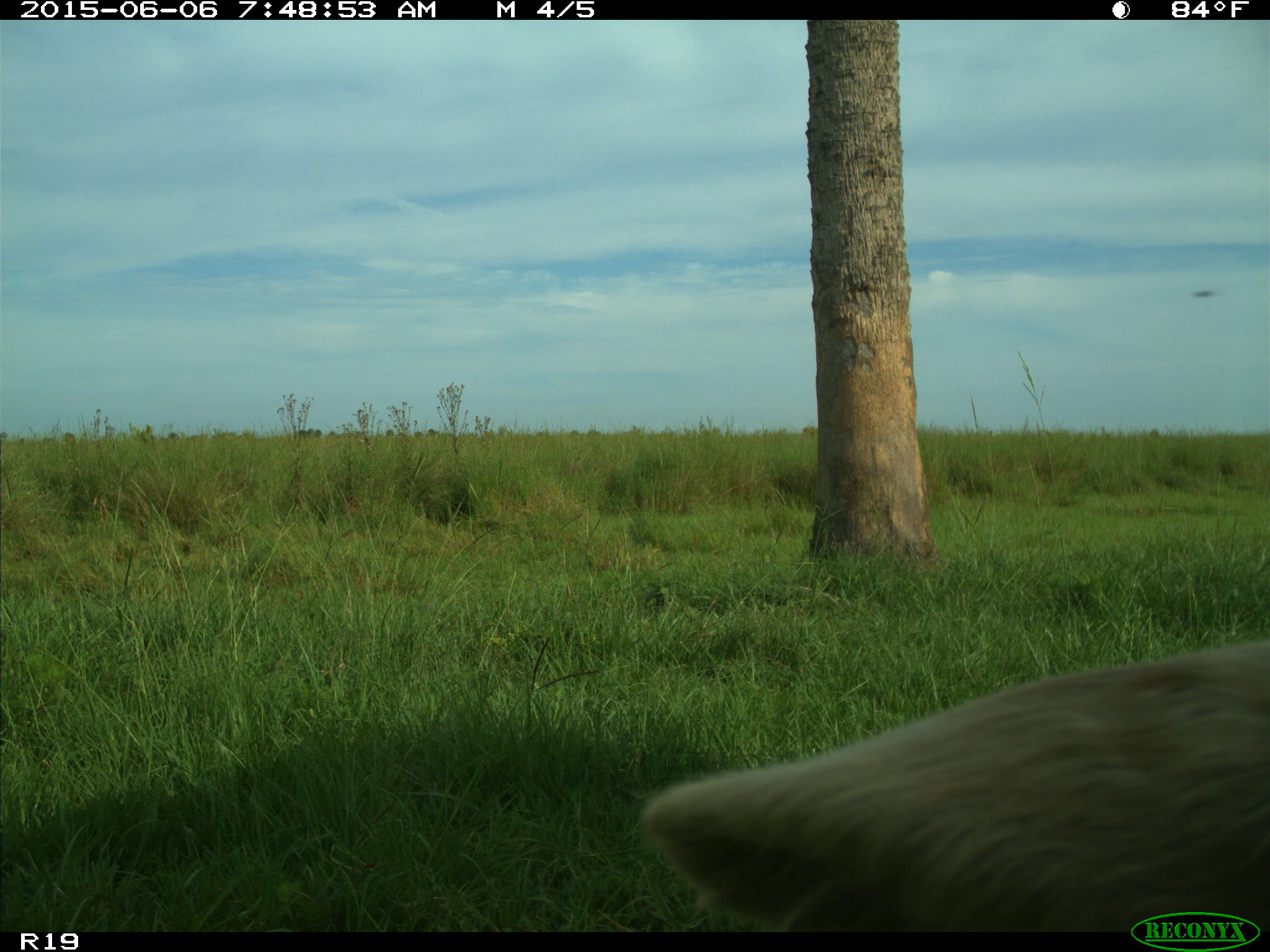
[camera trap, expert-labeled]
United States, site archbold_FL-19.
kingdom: Animalia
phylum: Chordata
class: Mammalia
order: Artiodactyla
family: Bovidae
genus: Bos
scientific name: Bos taurus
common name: domestic cow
Bos taurus (domestic cow).